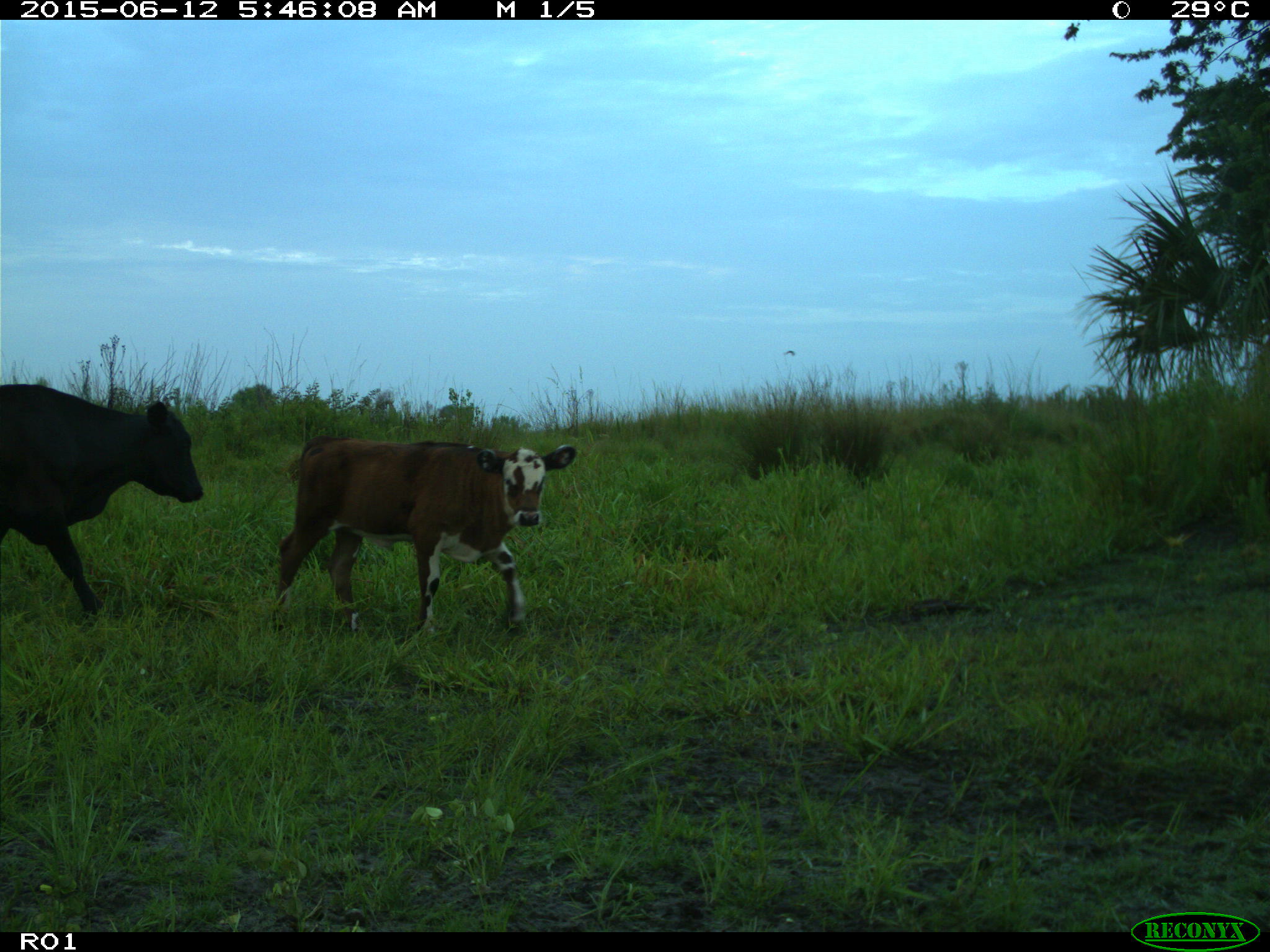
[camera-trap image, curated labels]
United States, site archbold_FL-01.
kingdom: Animalia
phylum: Chordata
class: Mammalia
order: Artiodactyla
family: Bovidae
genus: Bos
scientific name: Bos taurus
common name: domestic cow